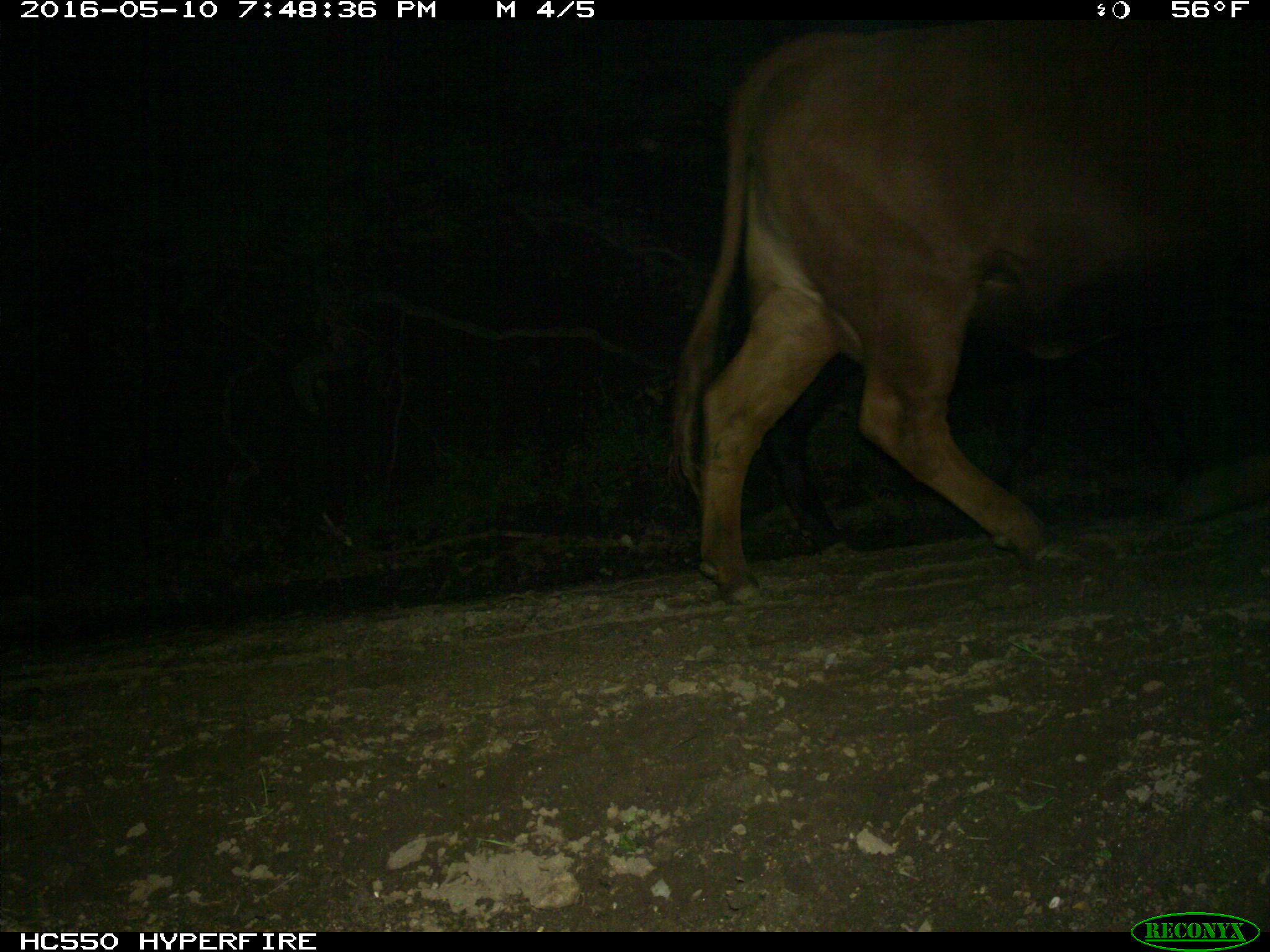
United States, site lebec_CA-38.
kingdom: Animalia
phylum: Chordata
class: Mammalia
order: Artiodactyla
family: Bovidae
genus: Bos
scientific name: Bos taurus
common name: domestic cow